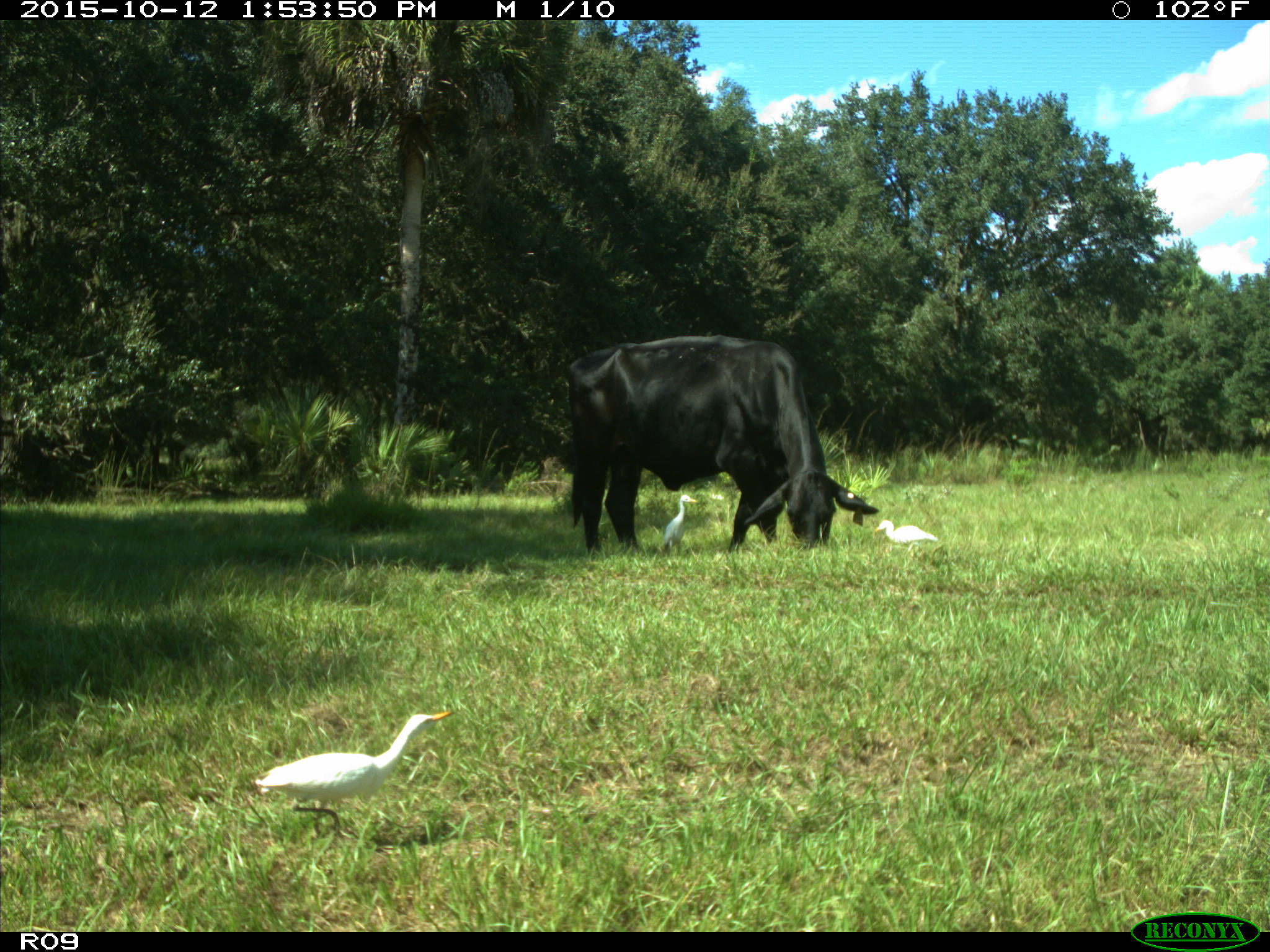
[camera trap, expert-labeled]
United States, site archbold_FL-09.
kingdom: Animalia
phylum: Chordata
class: Mammalia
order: Artiodactyla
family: Bovidae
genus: Bos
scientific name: Bos taurus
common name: domestic cow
Bos taurus (domestic cow).